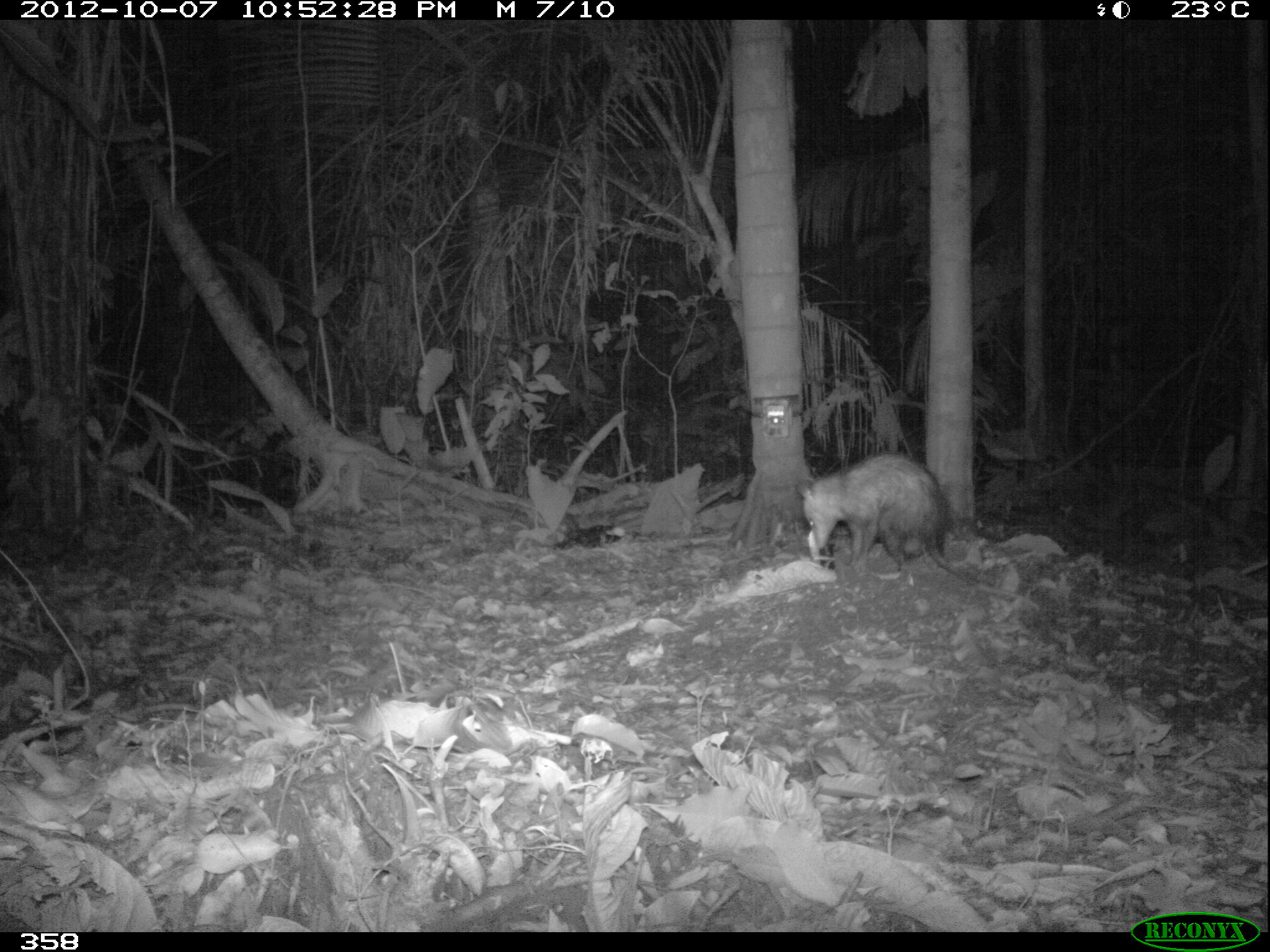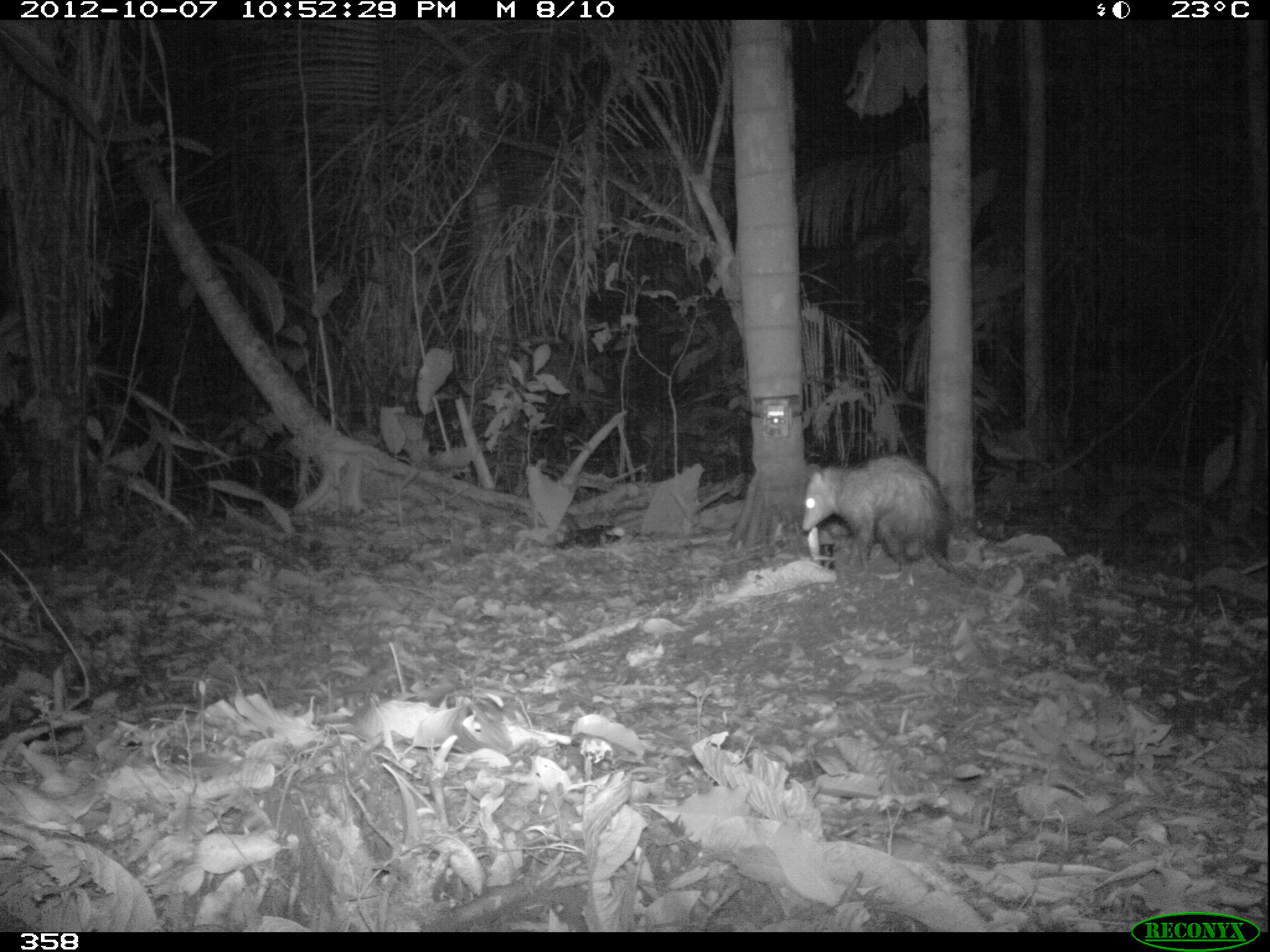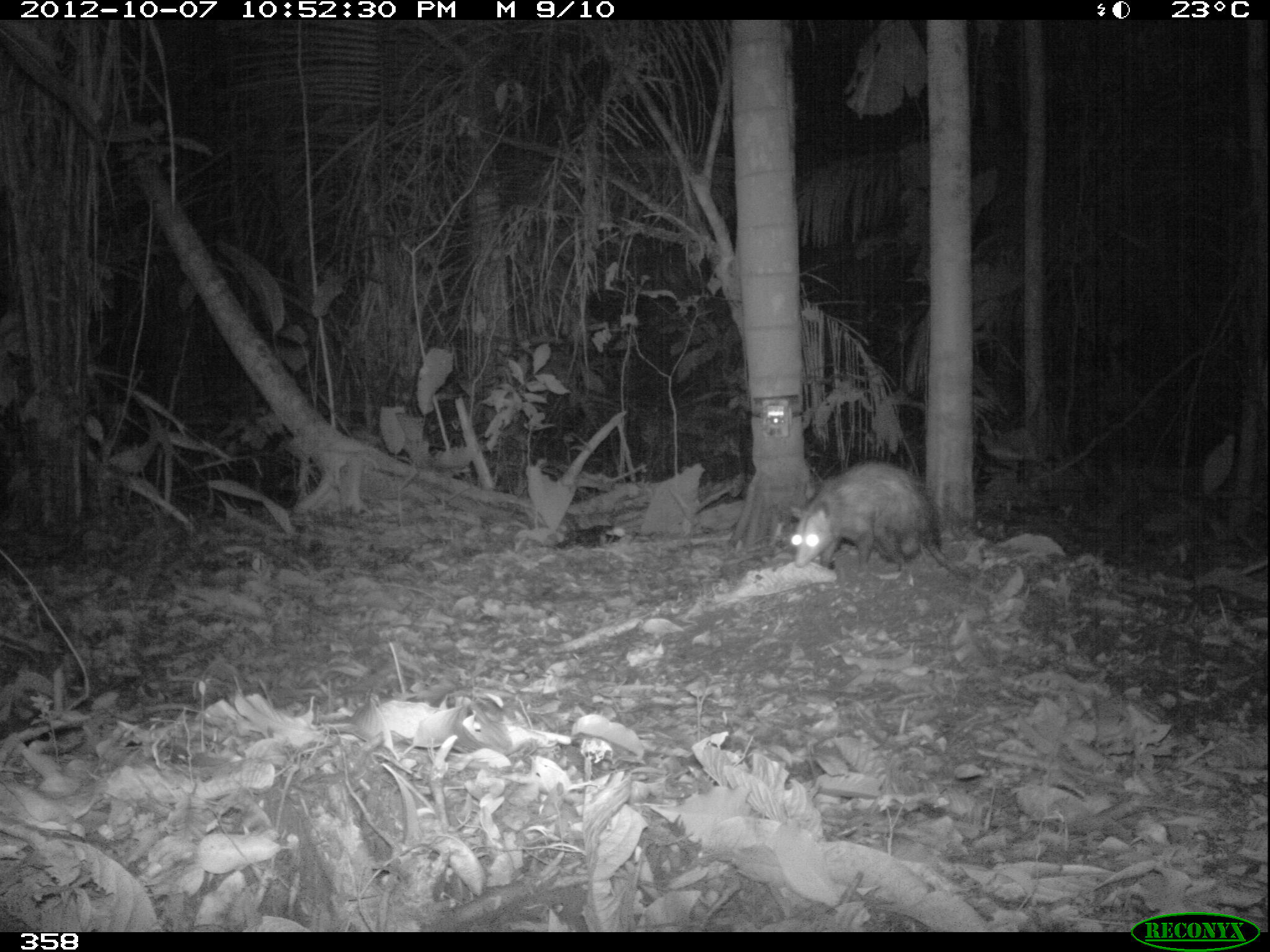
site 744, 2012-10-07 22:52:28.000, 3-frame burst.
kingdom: Animalia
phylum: Chordata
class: Mammalia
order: Didelphimorphia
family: Didelphidae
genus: Didelphis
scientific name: Didelphis marsupialis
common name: southern opossum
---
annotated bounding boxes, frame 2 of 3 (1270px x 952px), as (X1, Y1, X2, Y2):
didelphis marsupialis: (801, 454, 1038, 611)